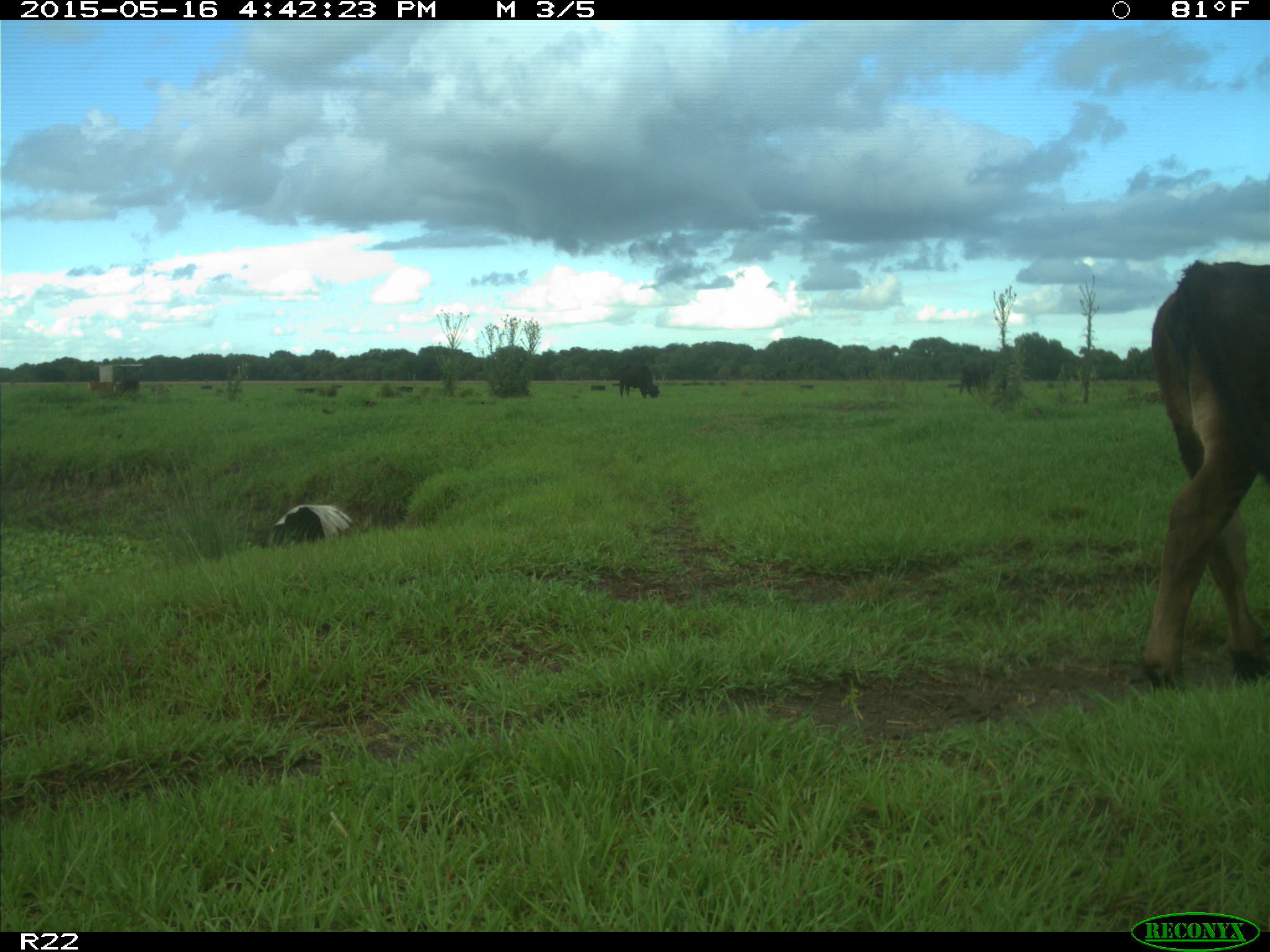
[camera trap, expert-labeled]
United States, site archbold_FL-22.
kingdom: Animalia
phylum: Chordata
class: Mammalia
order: Artiodactyla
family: Bovidae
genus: Bos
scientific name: Bos taurus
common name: domestic cow